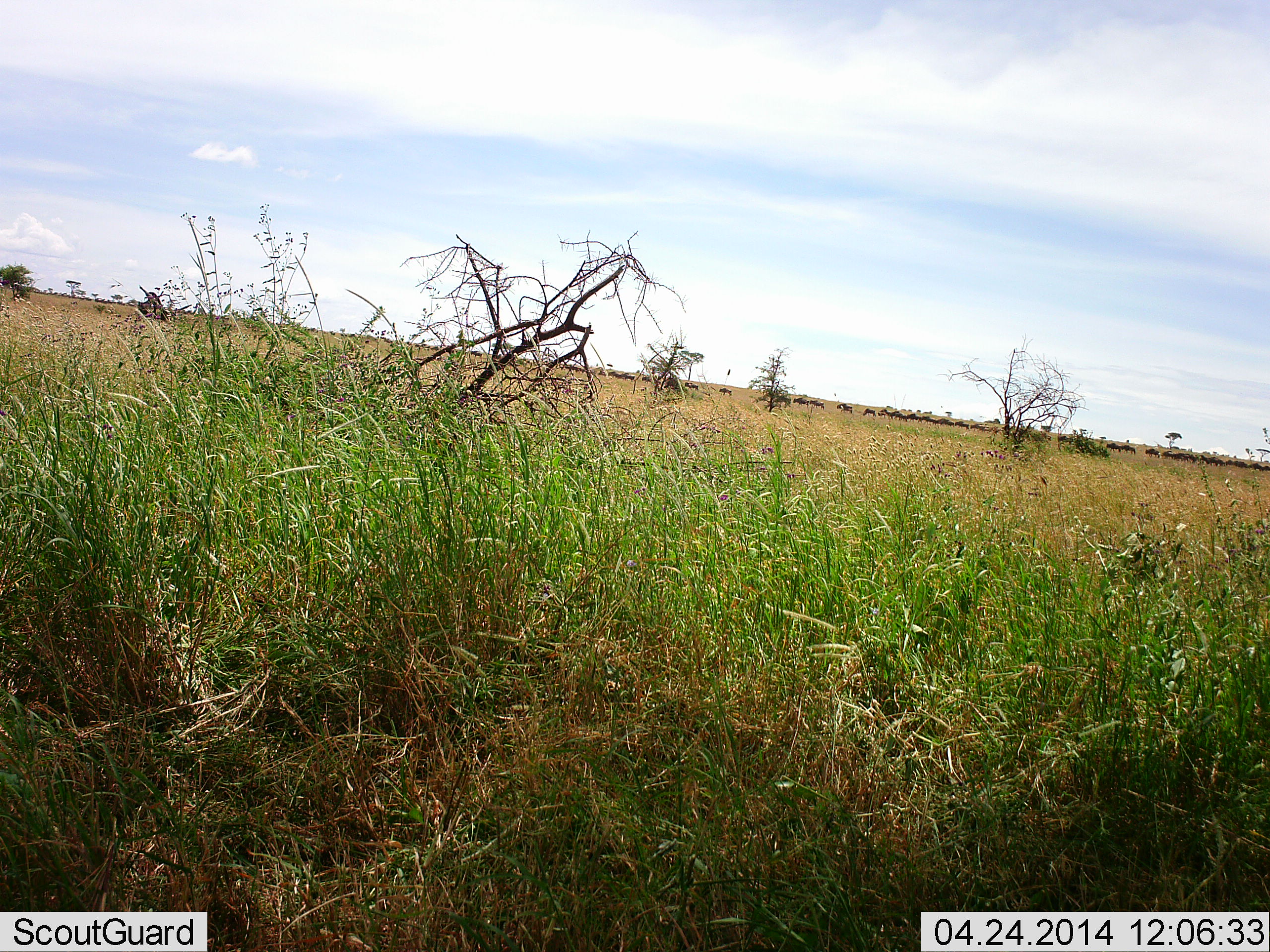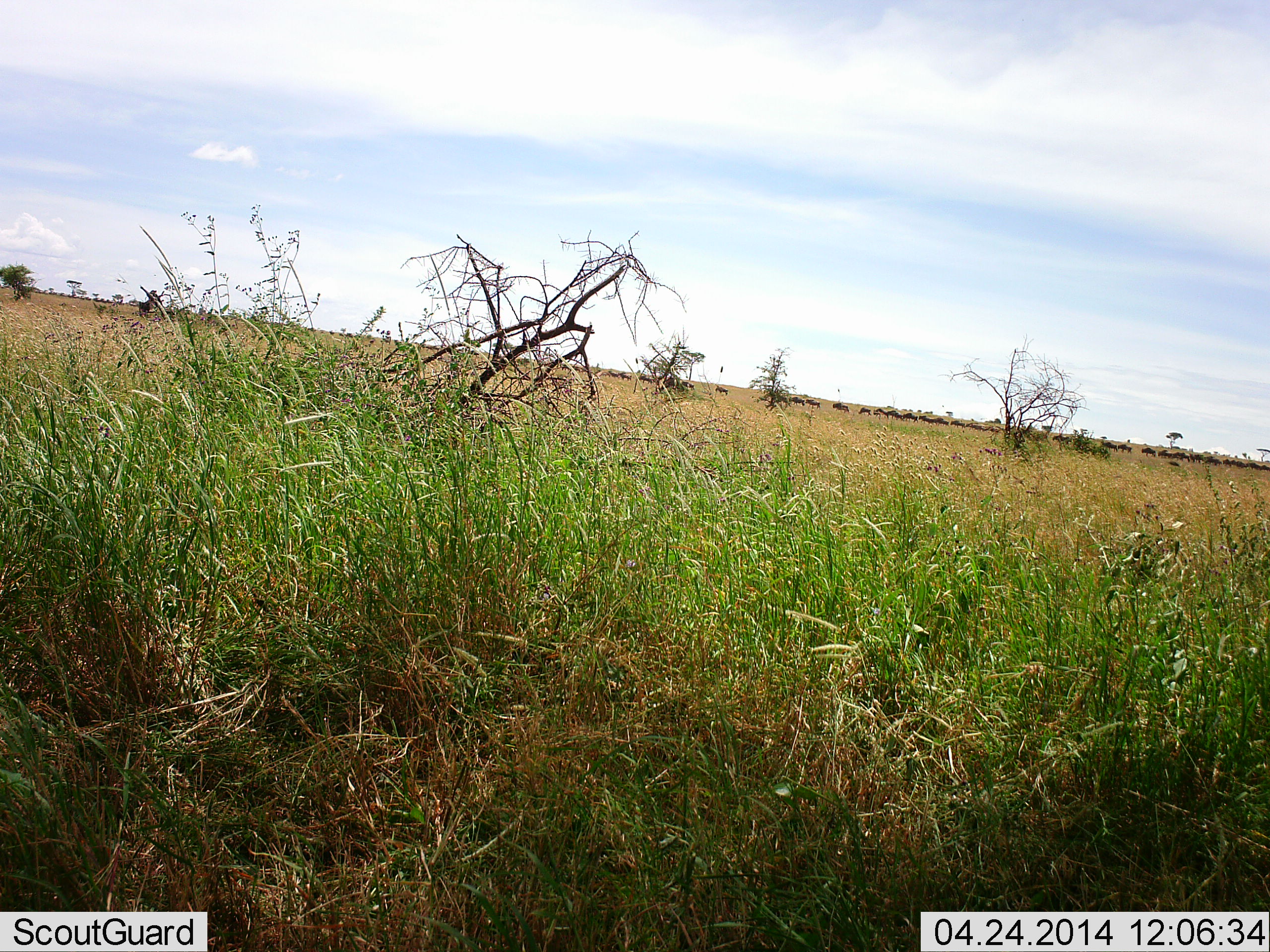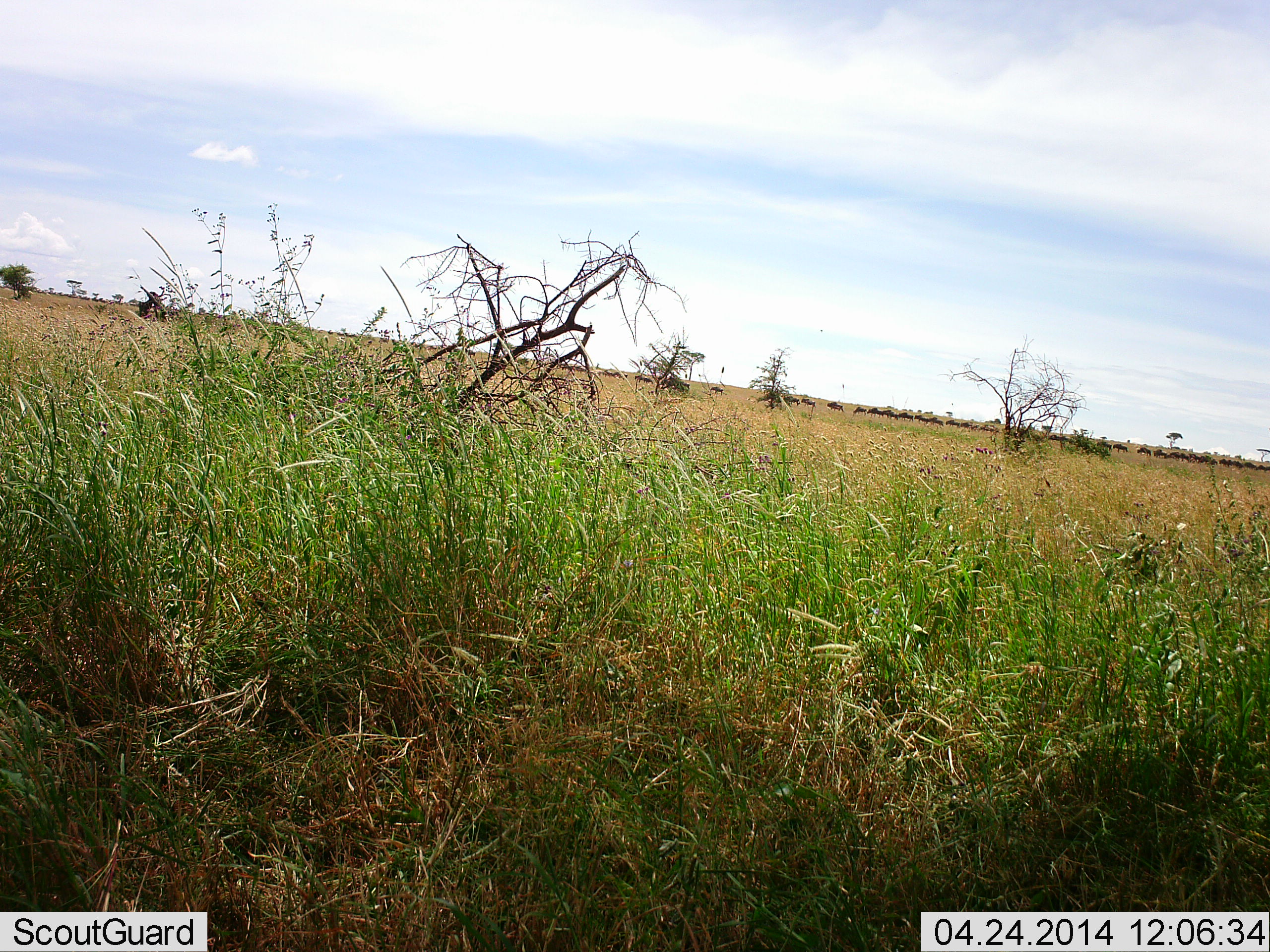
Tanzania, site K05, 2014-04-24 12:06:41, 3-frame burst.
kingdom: Animalia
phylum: Chordata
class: Mammalia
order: Artiodactyla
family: Bovidae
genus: Connochaetes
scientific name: Connochaetes taurinus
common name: blue wildebeest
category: wildebeest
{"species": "wildebeest (blue wildebeest) (Connochaetes taurinus)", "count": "11-50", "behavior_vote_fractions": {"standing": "0%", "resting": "0%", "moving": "100%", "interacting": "0%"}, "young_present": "0%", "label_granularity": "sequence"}